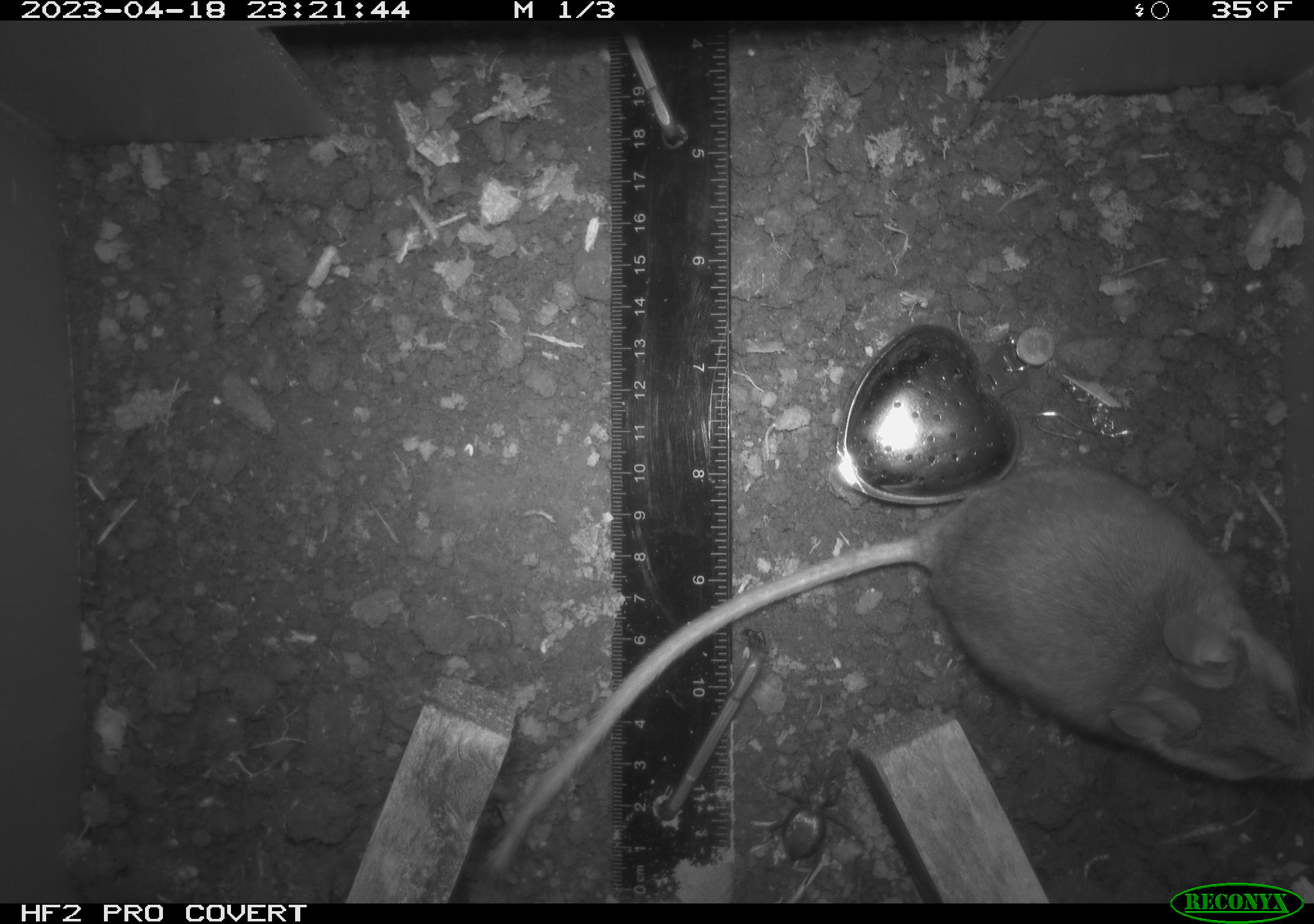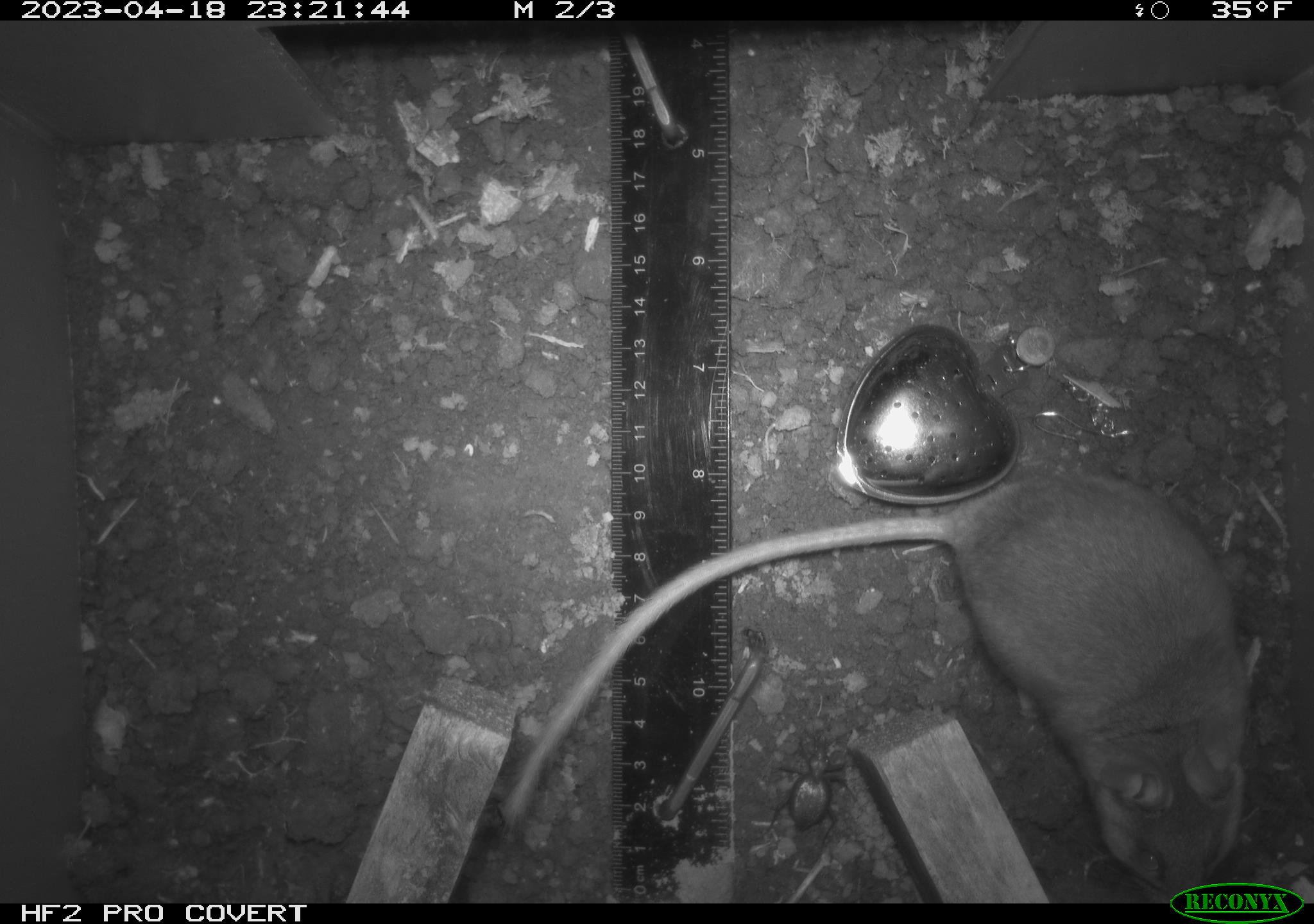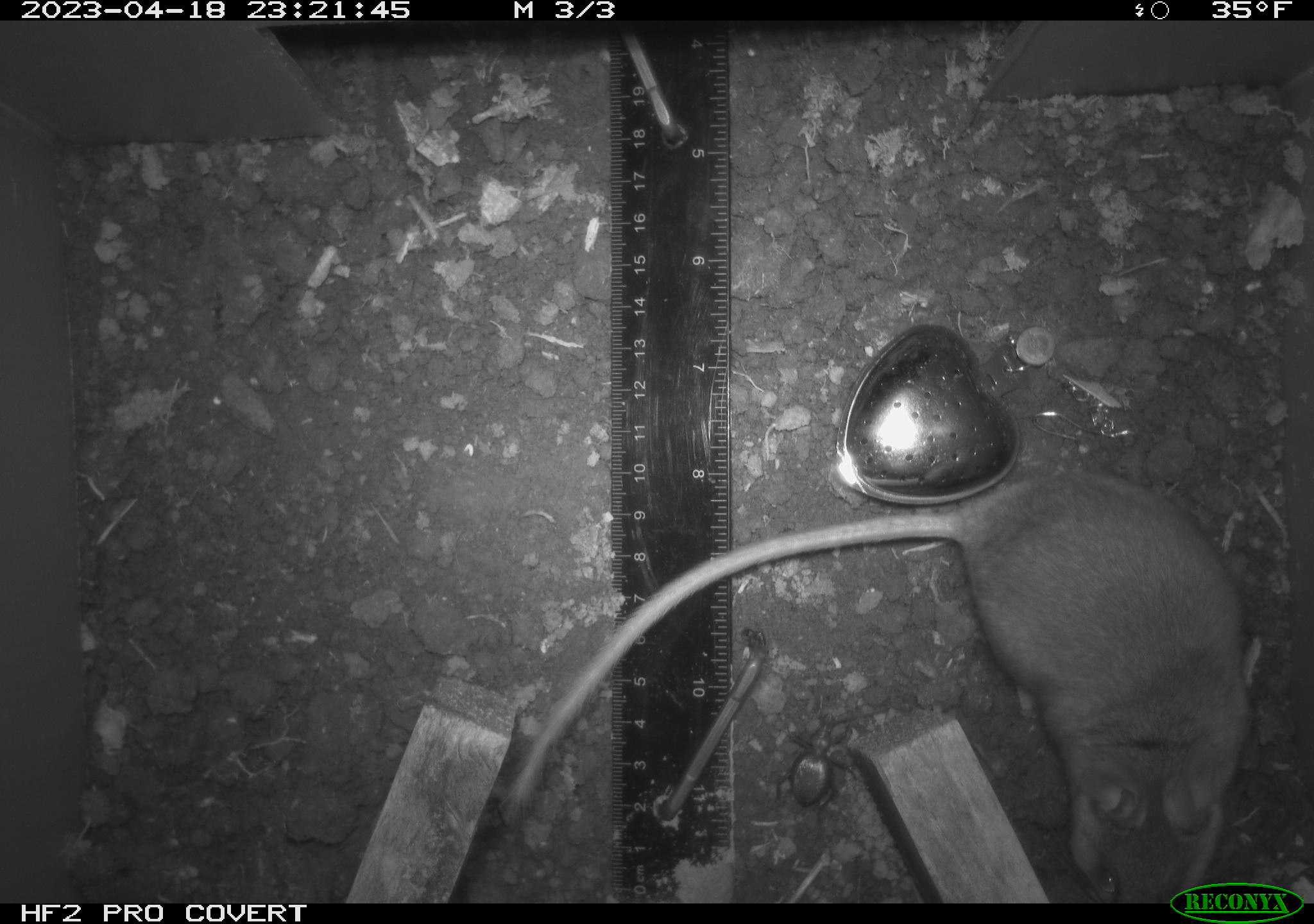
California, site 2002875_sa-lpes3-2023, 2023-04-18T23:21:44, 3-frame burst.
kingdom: Animalia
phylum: Chordata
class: Mammalia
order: Rodentia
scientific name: Rodentia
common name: mouse species